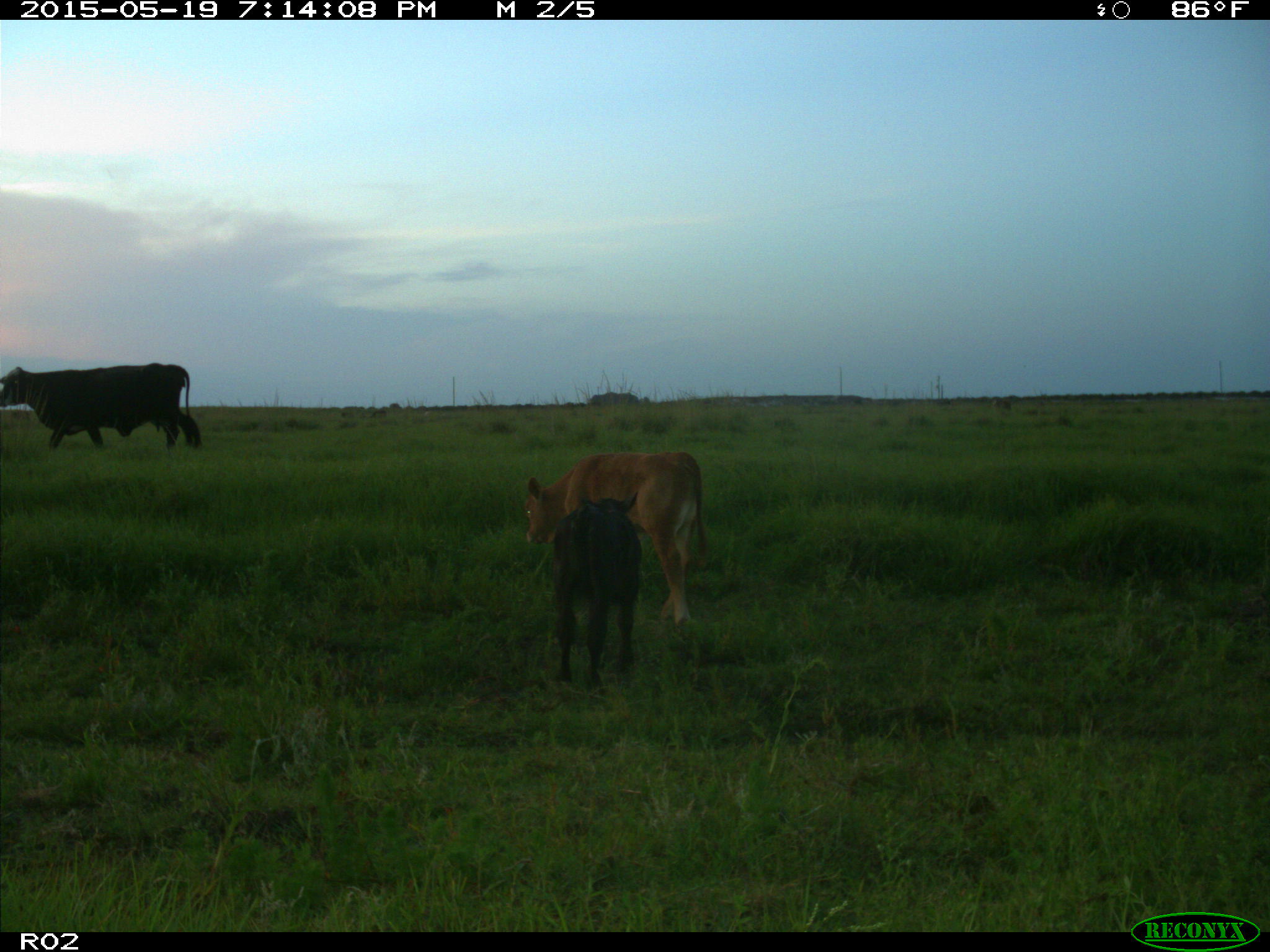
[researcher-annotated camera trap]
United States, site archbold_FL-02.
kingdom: Animalia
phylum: Chordata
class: Mammalia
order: Artiodactyla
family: Bovidae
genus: Bos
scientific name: Bos taurus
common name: domestic cow